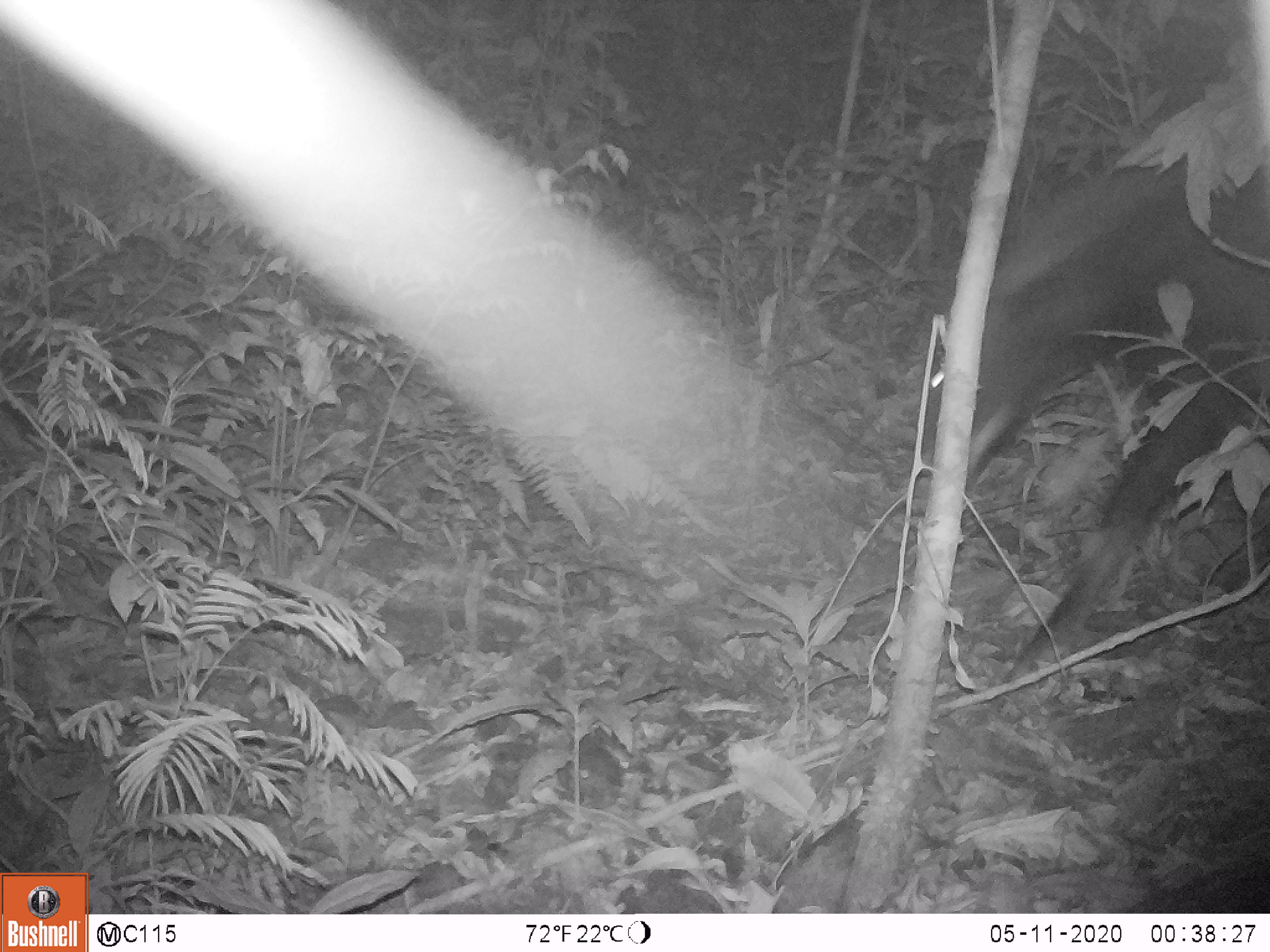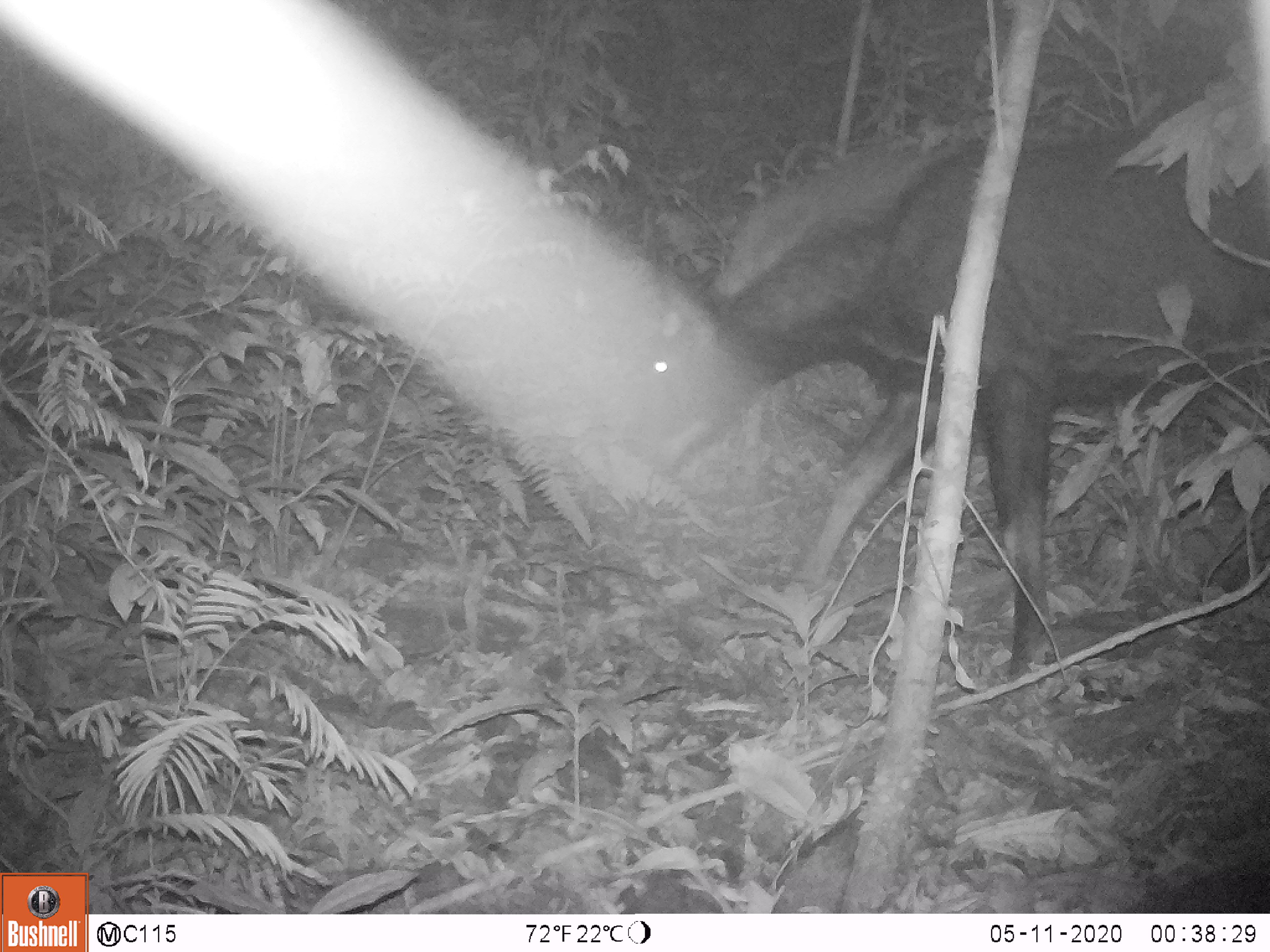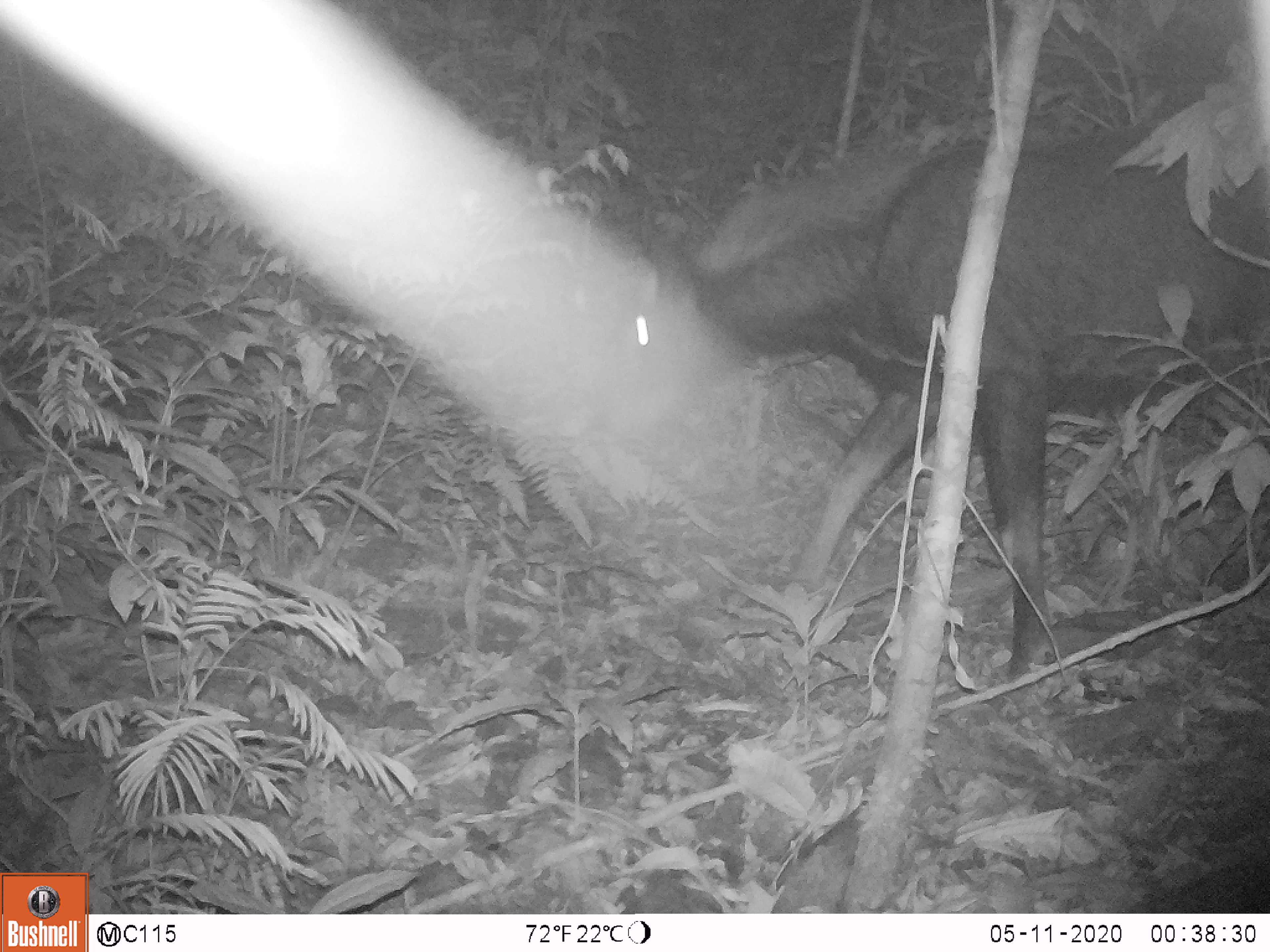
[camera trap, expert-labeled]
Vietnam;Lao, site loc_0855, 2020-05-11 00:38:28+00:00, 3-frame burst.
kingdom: Animalia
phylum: Chordata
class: Mammalia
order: Artiodactyla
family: Bovidae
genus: Capricornis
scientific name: Capricornis sumatraensis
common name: chinese serow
Chinese serow (Capricornis sumatraensis). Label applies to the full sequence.